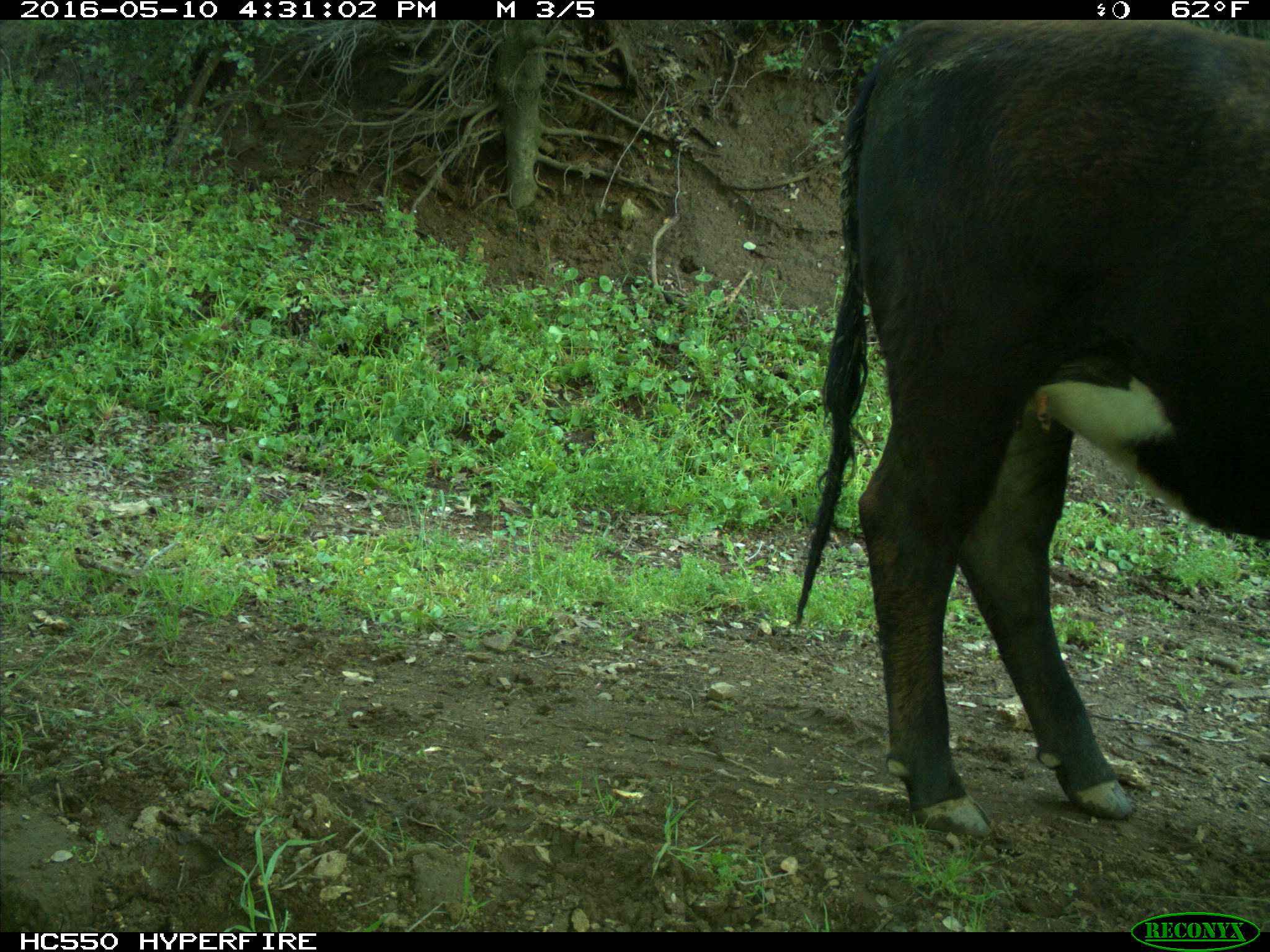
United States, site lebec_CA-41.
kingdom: Animalia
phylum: Chordata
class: Mammalia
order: Artiodactyla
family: Bovidae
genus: Bos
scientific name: Bos taurus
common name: domestic cow